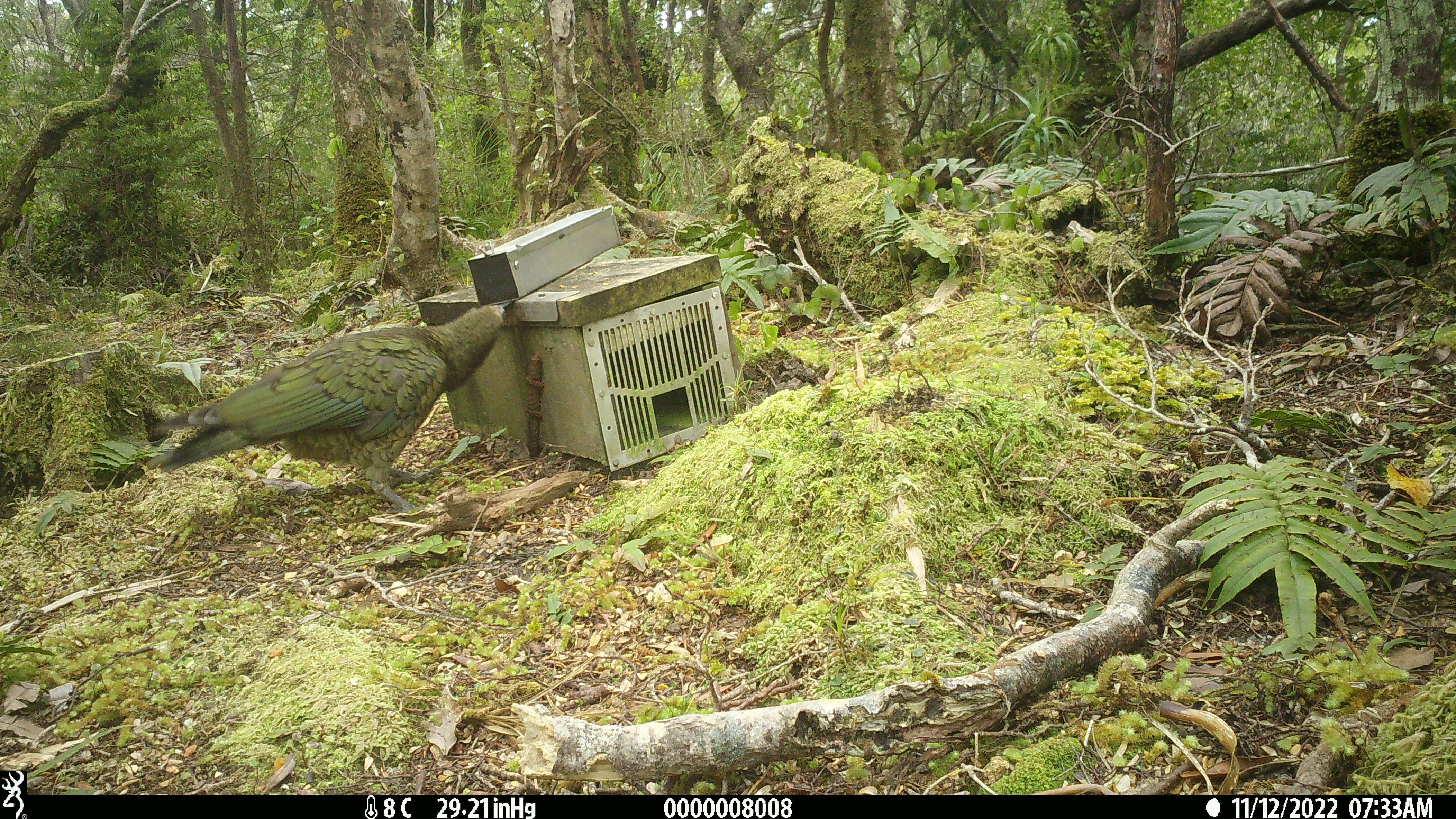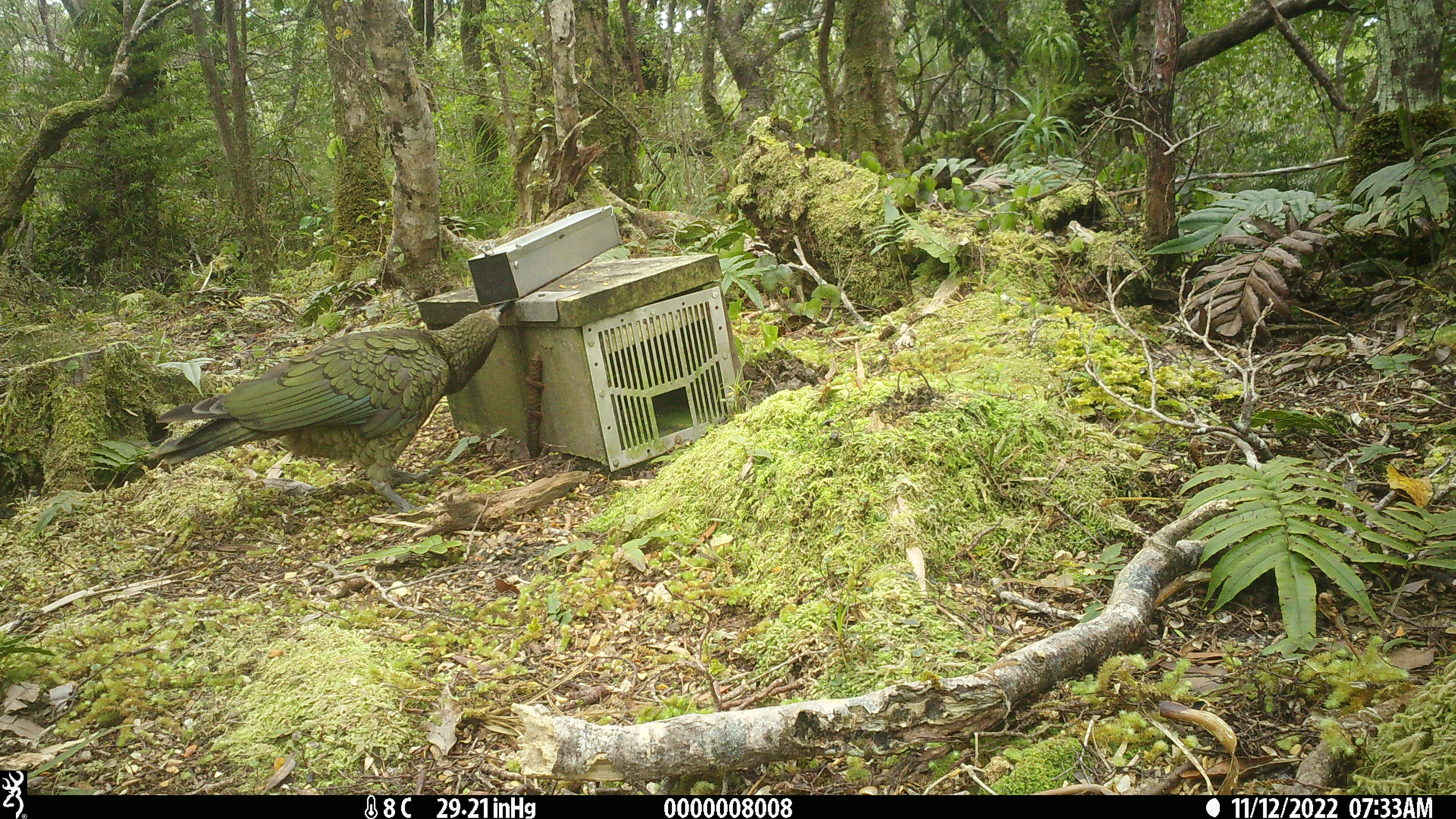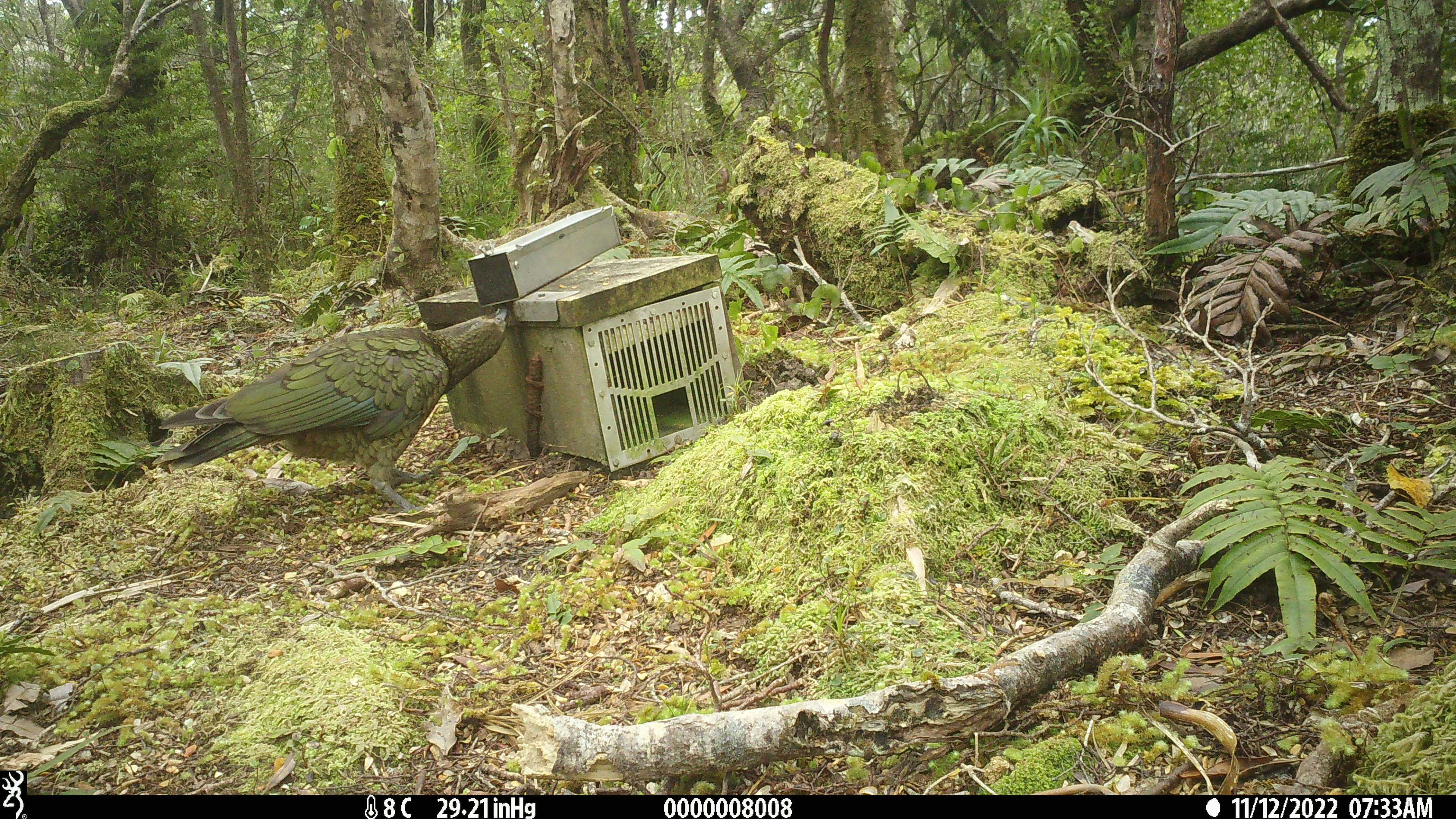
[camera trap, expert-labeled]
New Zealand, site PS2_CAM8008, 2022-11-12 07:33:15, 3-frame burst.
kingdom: Animalia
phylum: Chordata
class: Aves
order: Psittaciformes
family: Strigopidae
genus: Nestor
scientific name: Nestor notabilis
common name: kea